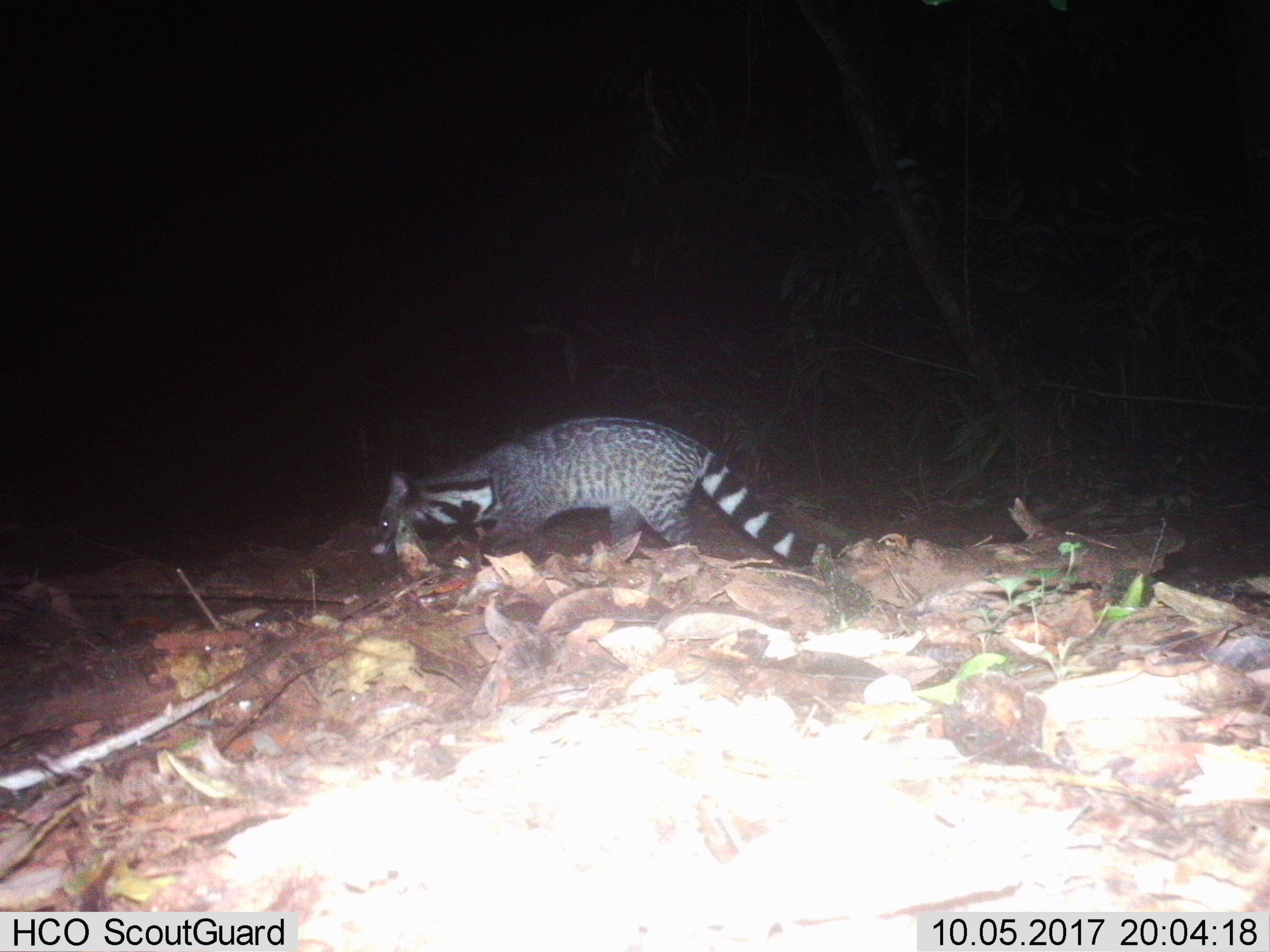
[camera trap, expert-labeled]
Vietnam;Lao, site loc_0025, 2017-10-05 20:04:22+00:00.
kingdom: Animalia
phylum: Chordata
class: Mammalia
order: Carnivora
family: Viverridae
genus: Viverra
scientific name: Viverra zibetha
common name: large indian civet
Large indian civet (Viverra zibetha). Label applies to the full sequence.